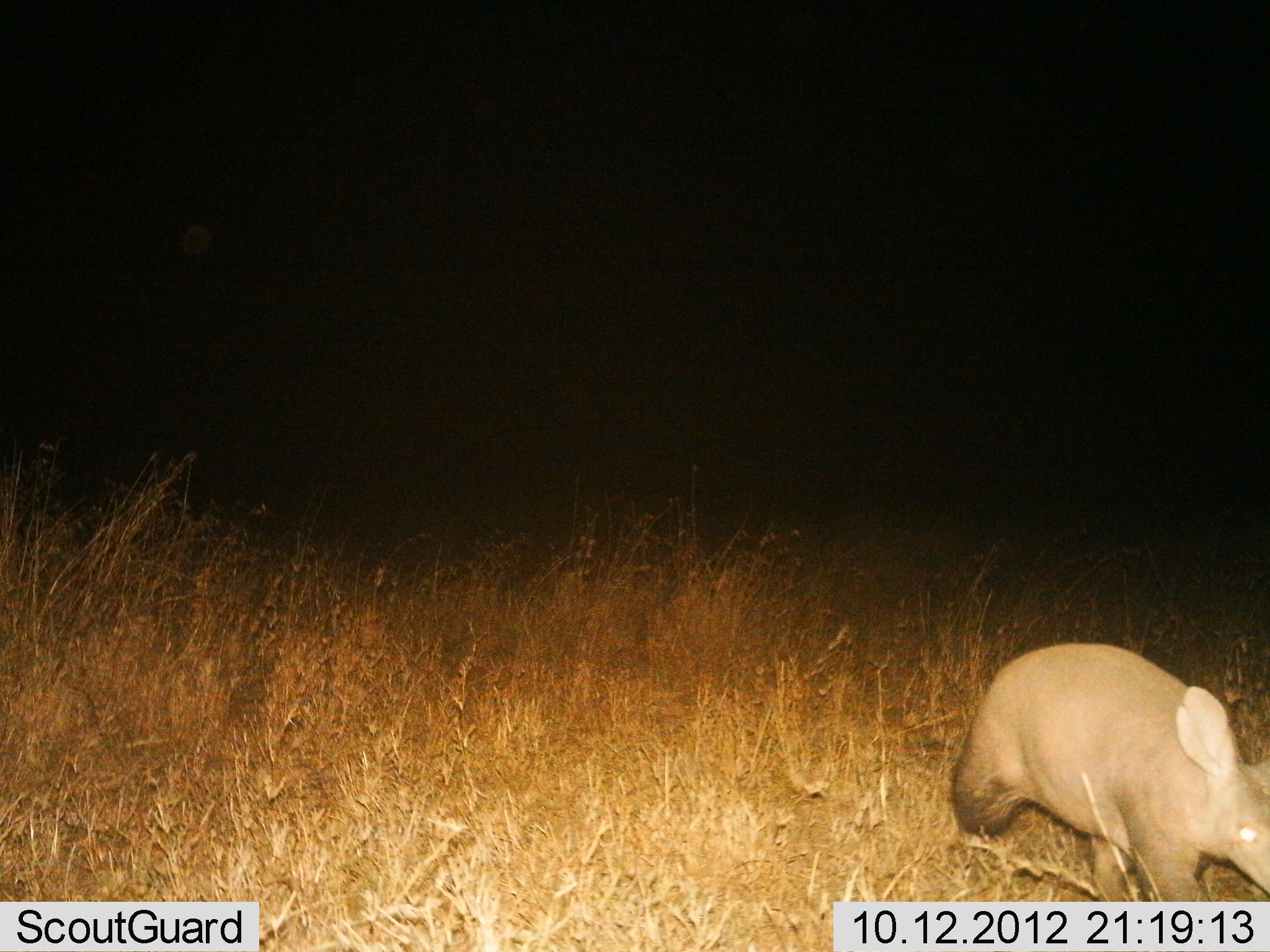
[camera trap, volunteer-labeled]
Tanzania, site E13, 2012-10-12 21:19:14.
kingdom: Animalia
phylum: Chordata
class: Mammalia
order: Tubulidentata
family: Orycteropodidae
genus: Orycteropus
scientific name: Orycteropus afer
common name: aardvark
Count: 1.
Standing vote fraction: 0%.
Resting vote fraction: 0%.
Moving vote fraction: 100%.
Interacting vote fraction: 0%.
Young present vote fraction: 0%.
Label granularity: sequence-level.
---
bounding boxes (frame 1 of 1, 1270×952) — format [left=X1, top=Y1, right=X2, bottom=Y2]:
animal: [left=953, top=641, right=1270, bottom=902]